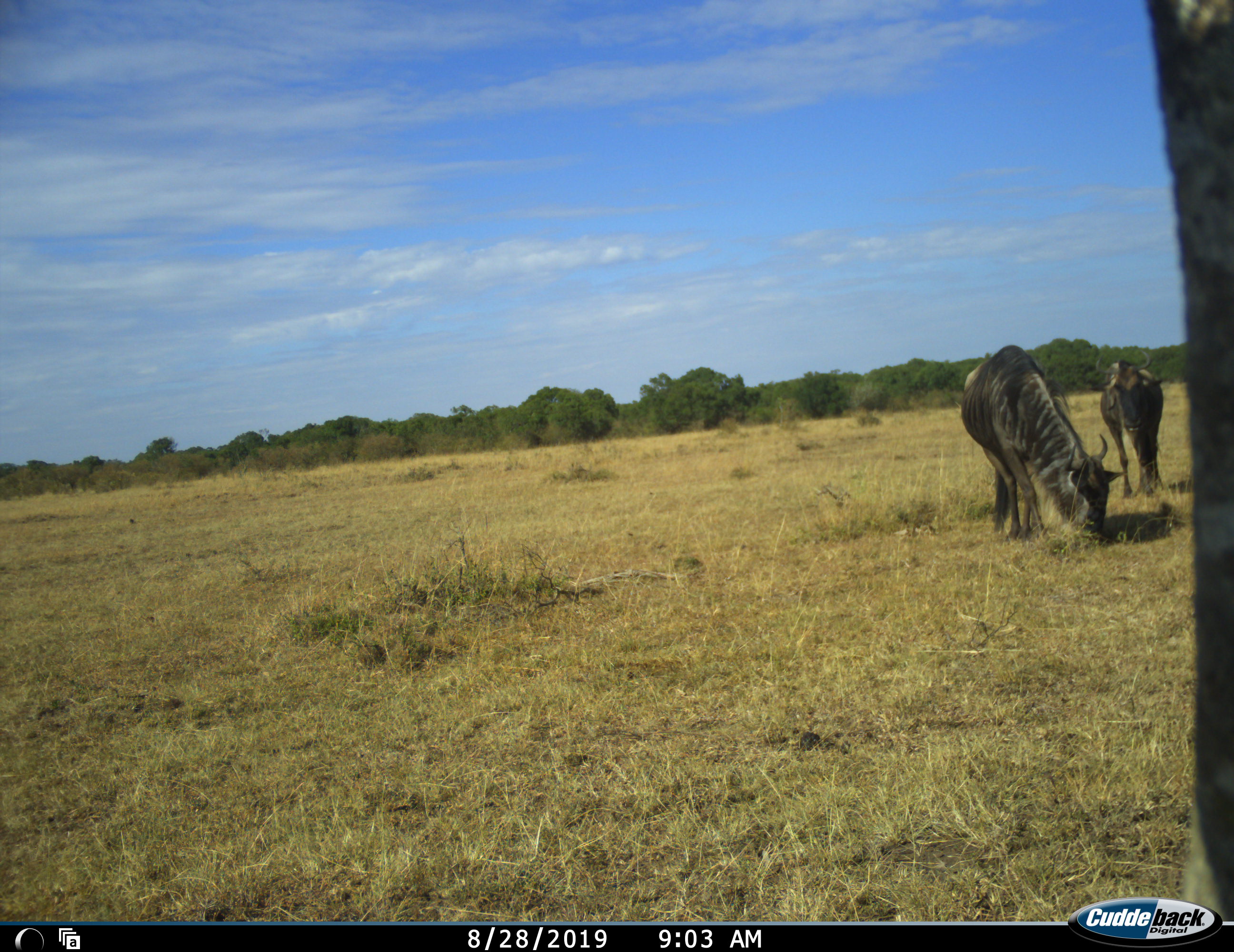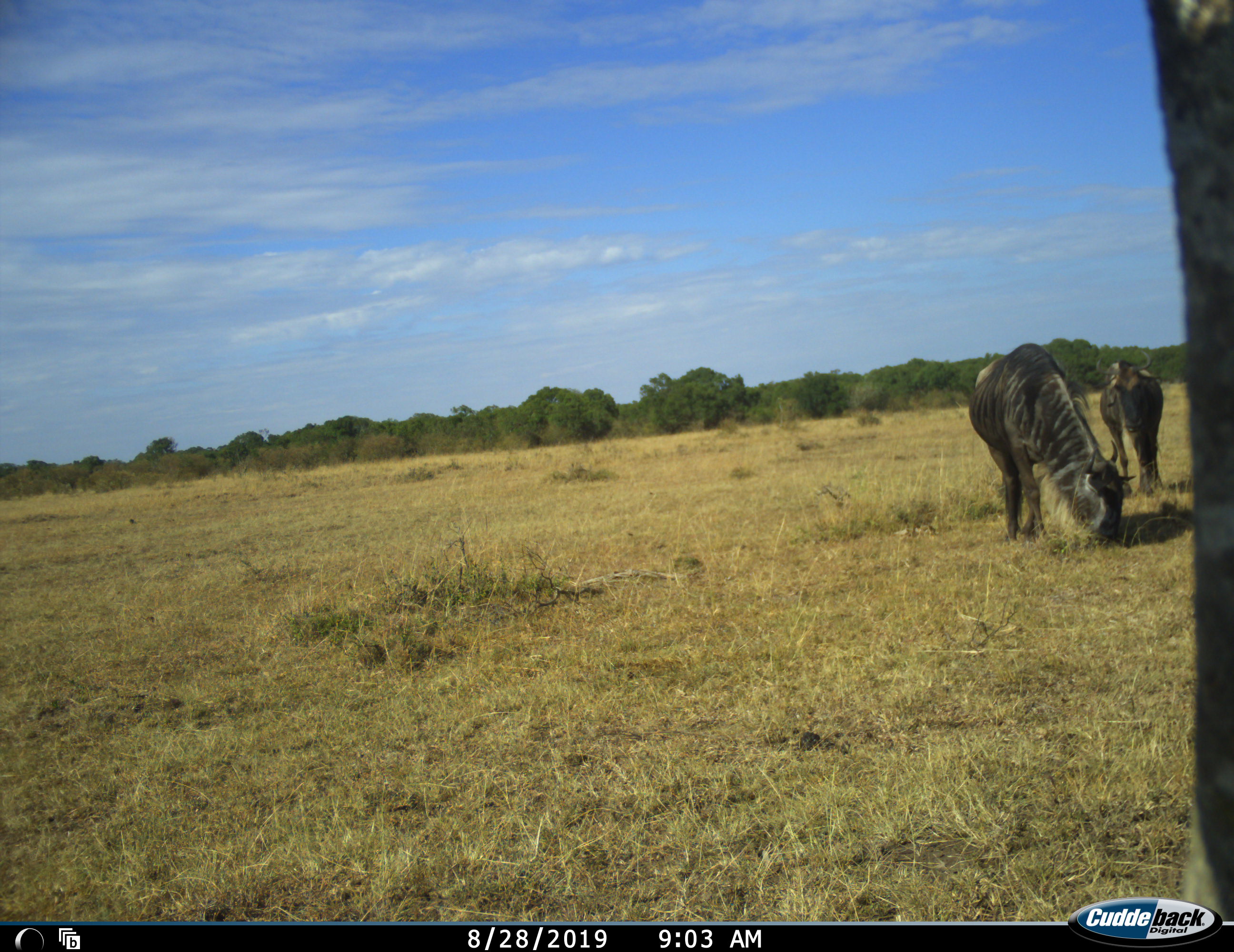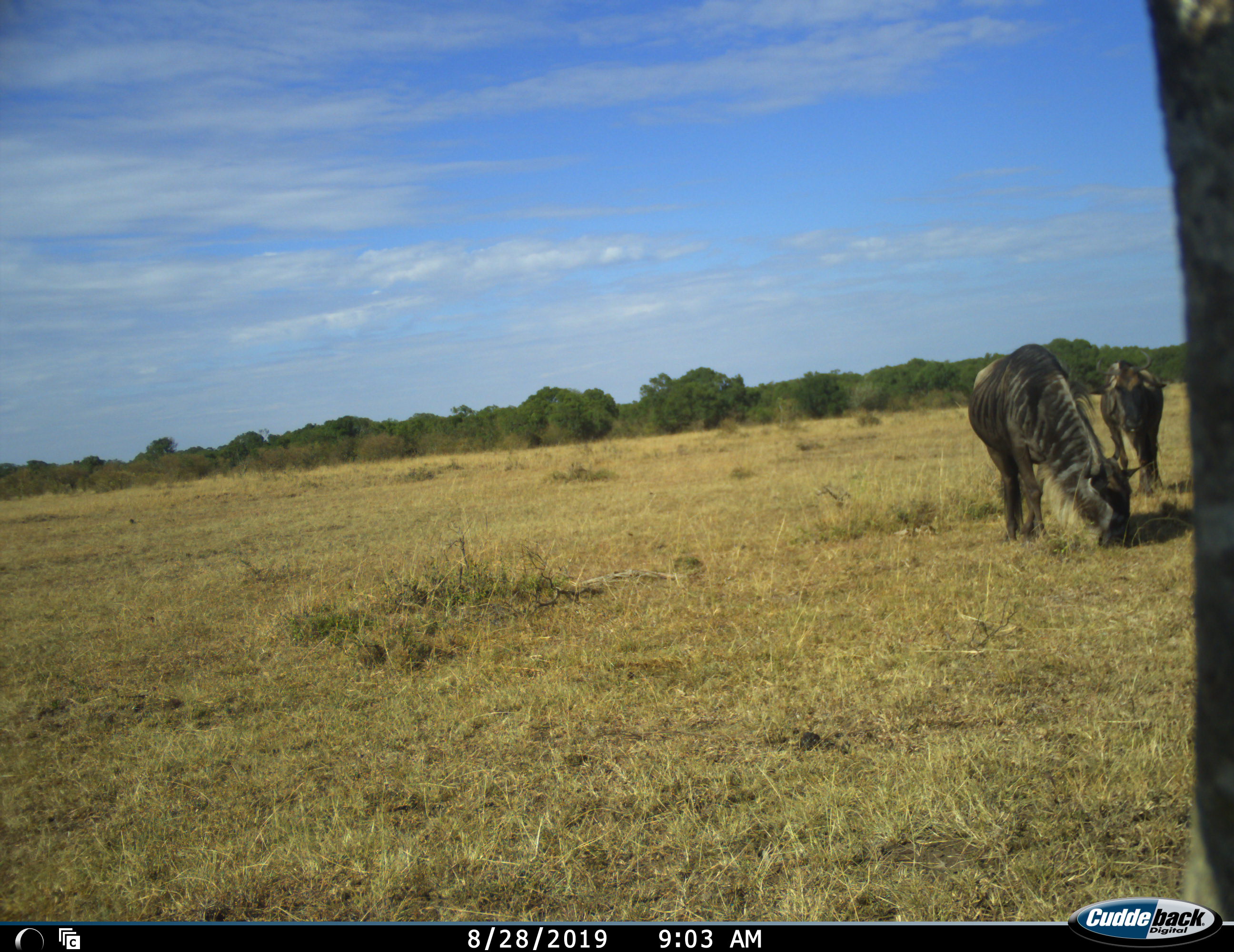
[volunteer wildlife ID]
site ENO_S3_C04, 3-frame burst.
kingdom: Animalia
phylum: Chordata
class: Mammalia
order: Artiodactyla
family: Bovidae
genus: Connochaetes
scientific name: Connochaetes taurinus taurinus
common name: blue wildebeest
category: wildebeestblue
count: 2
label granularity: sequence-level